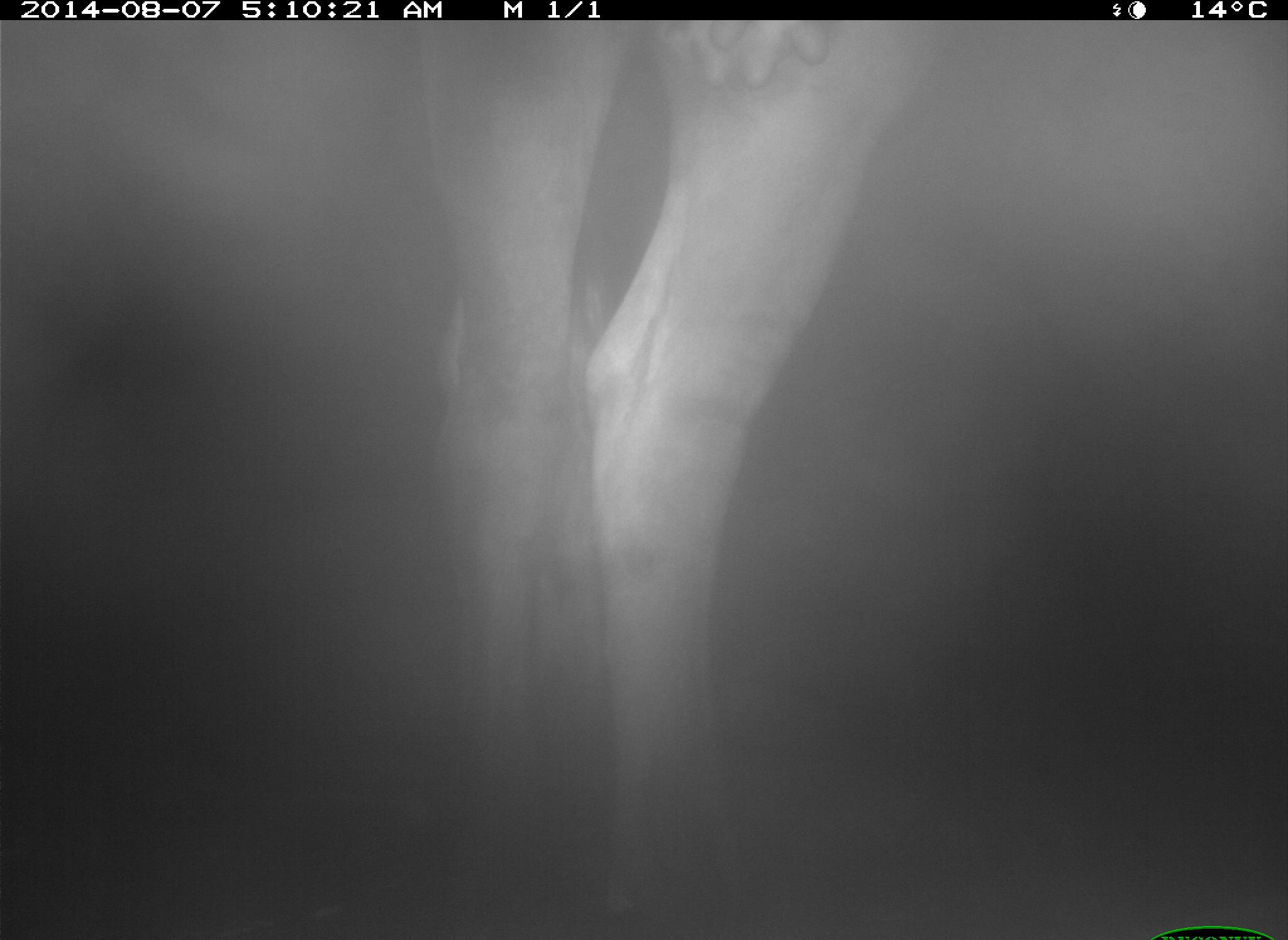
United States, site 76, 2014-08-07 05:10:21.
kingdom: Animalia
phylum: Chordata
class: Mammalia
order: Artiodactyla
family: Bovidae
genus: Bos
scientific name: Bos taurus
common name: cow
Cow (Bos taurus).